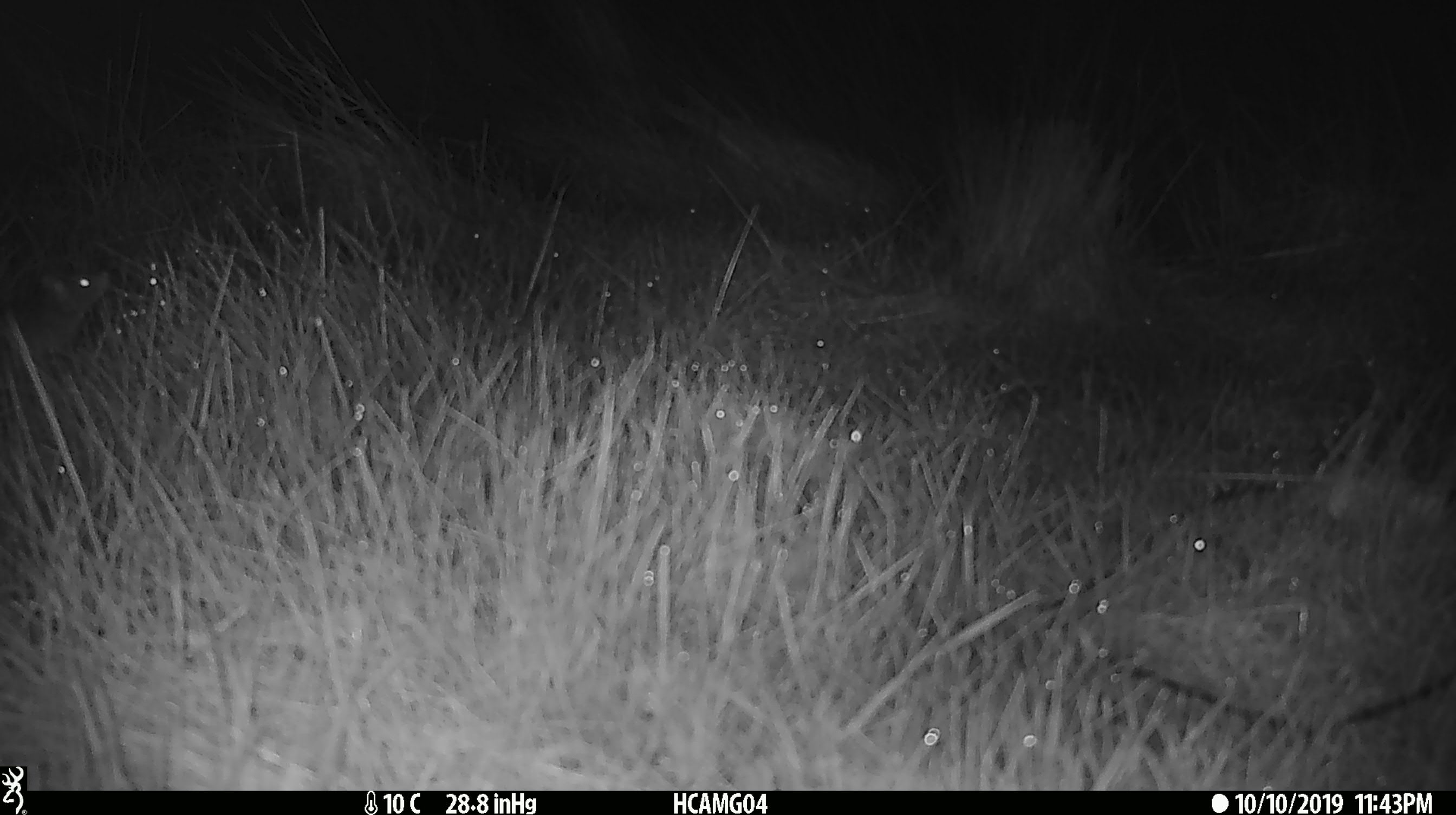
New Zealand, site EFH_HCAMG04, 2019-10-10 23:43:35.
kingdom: Animalia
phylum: Chordata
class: Mammalia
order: Rodentia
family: Muridae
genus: Mus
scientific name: Mus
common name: mouse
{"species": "mouse (Mus)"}